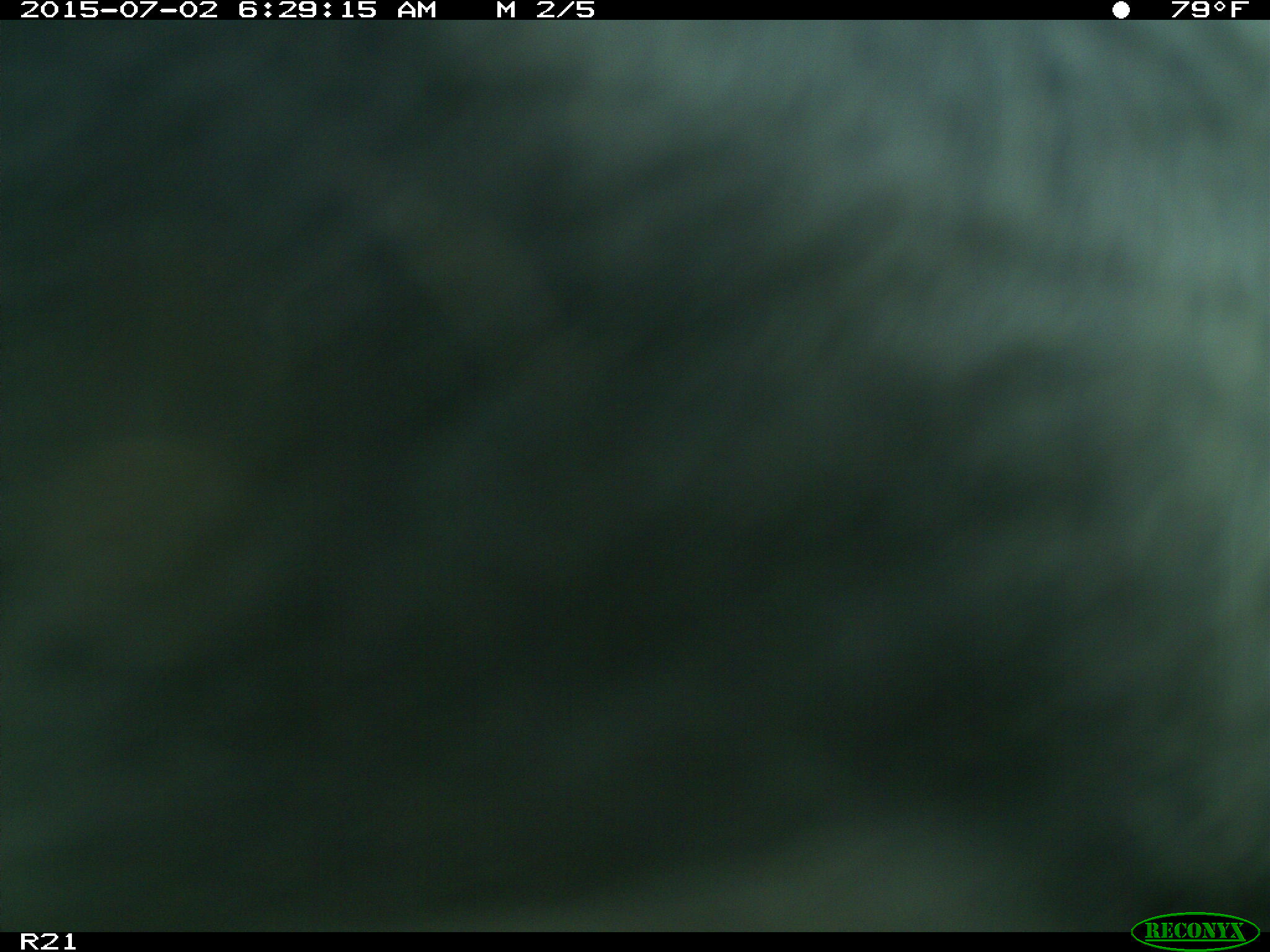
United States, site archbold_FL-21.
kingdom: Animalia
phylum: Chordata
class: Mammalia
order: Artiodactyla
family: Bovidae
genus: Bos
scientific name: Bos taurus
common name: domestic cow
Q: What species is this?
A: Bos taurus (domestic cow).